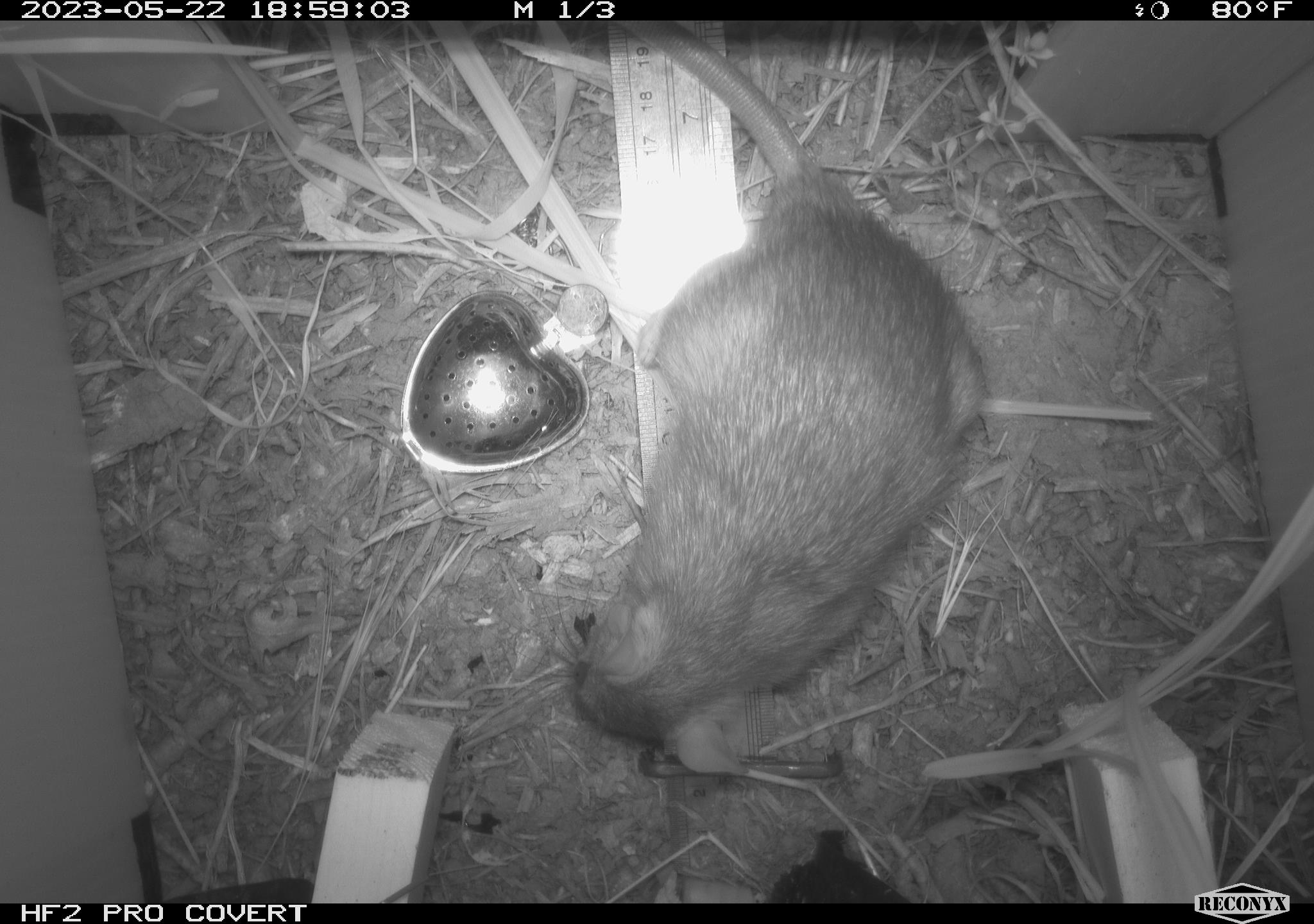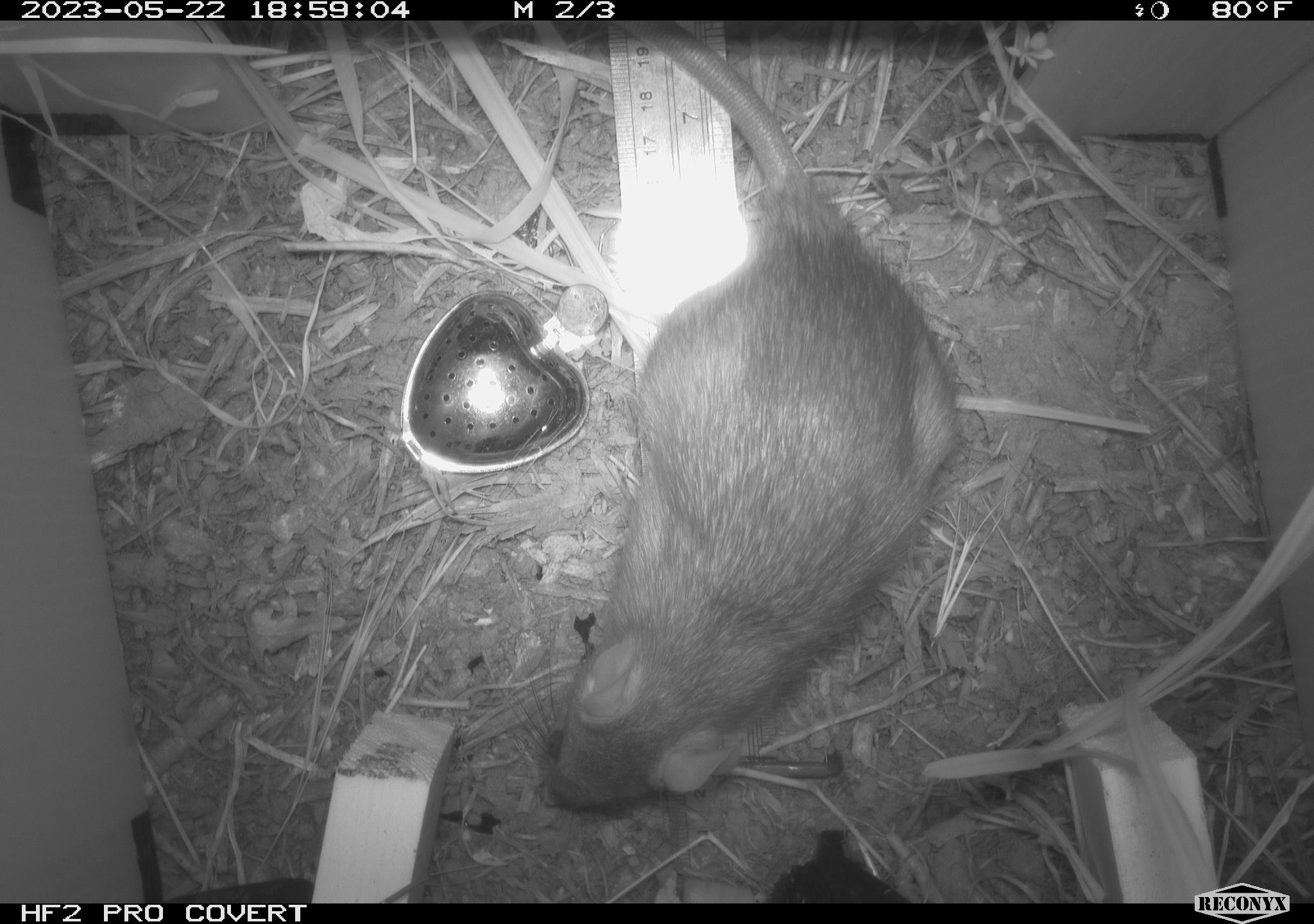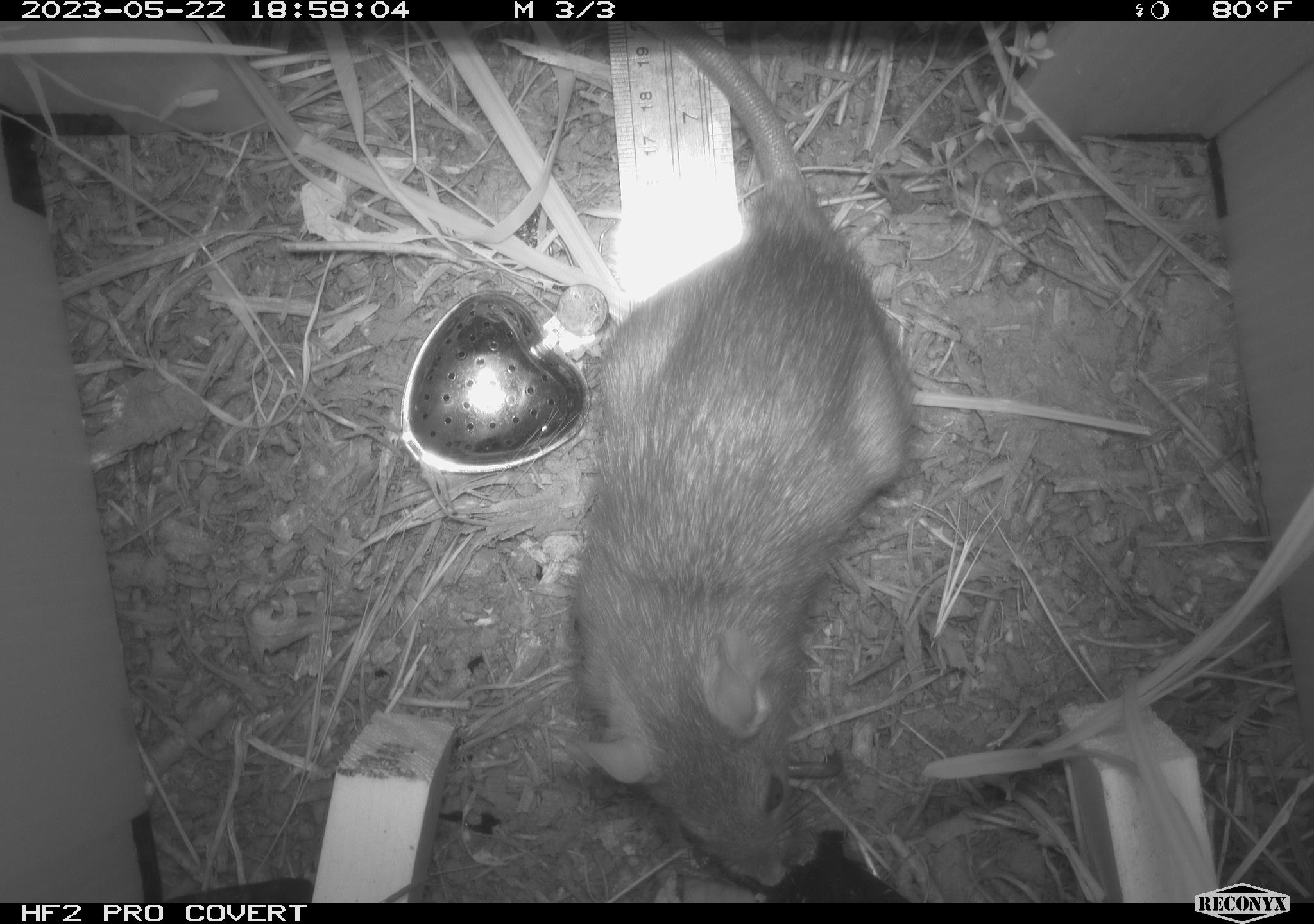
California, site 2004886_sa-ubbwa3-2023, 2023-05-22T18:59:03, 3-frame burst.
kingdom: Animalia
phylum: Chordata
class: Mammalia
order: Rodentia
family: Muridae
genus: Rattus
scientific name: Rattus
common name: rat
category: rattus species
Rattus species (rat) (Rattus).